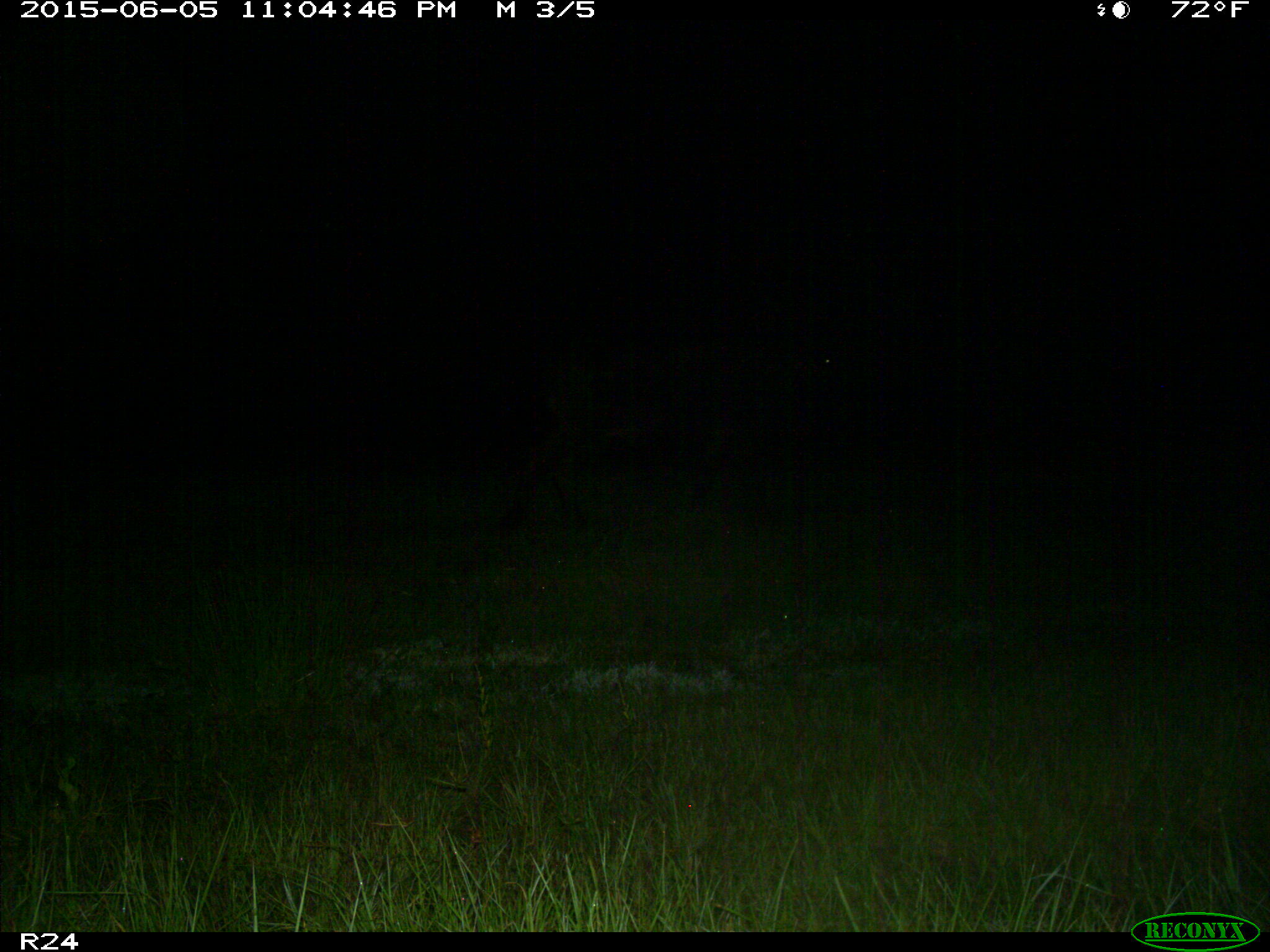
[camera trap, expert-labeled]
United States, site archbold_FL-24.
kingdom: Animalia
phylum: Chordata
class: Mammalia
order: Artiodactyla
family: Bovidae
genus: Bos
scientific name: Bos taurus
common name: domestic cow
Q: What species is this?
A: Bos taurus (domestic cow).